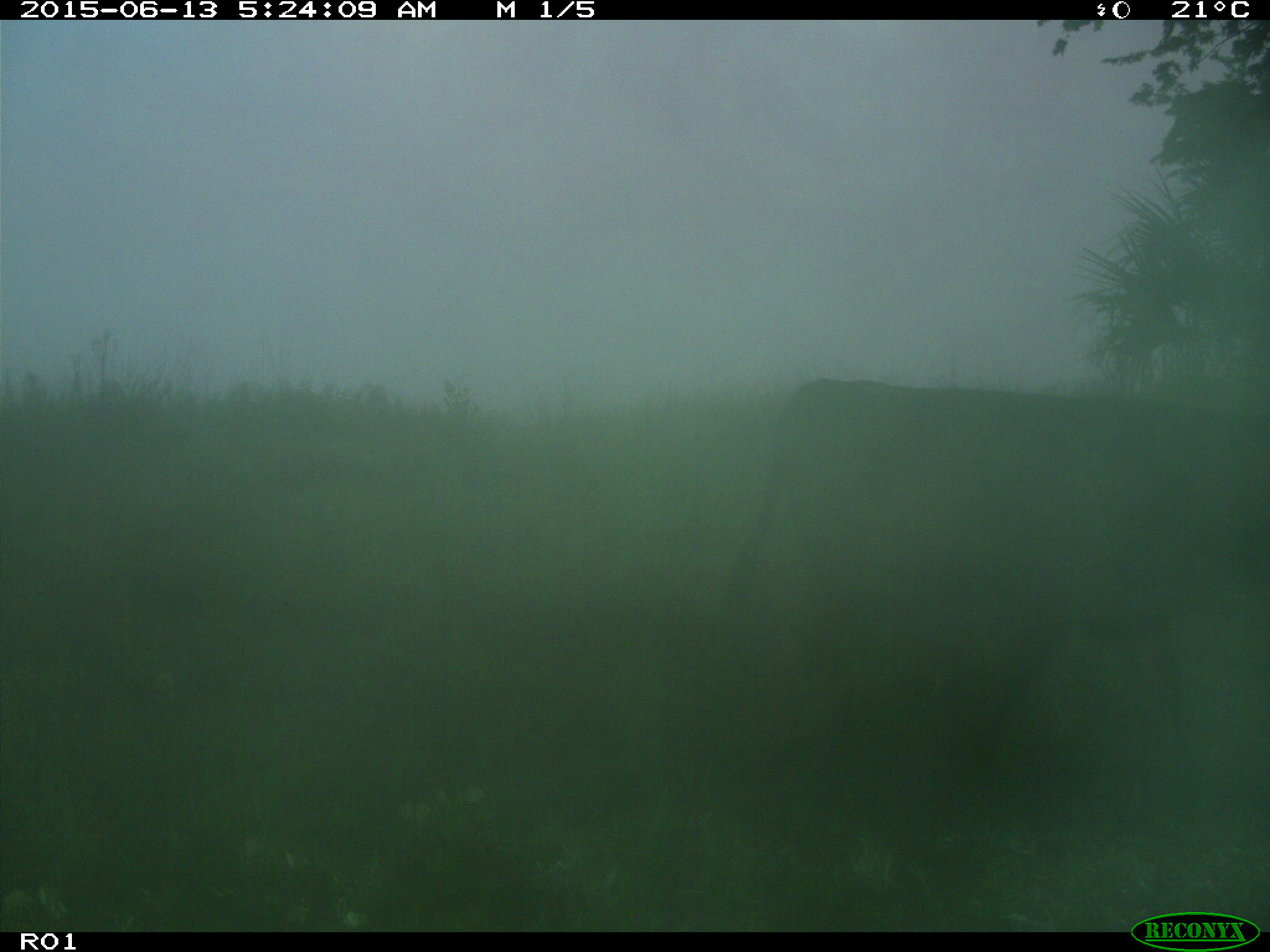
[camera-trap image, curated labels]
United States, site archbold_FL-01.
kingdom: Animalia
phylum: Chordata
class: Mammalia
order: Artiodactyla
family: Bovidae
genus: Bos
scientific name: Bos taurus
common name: domestic cow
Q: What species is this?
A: Bos taurus (domestic cow).